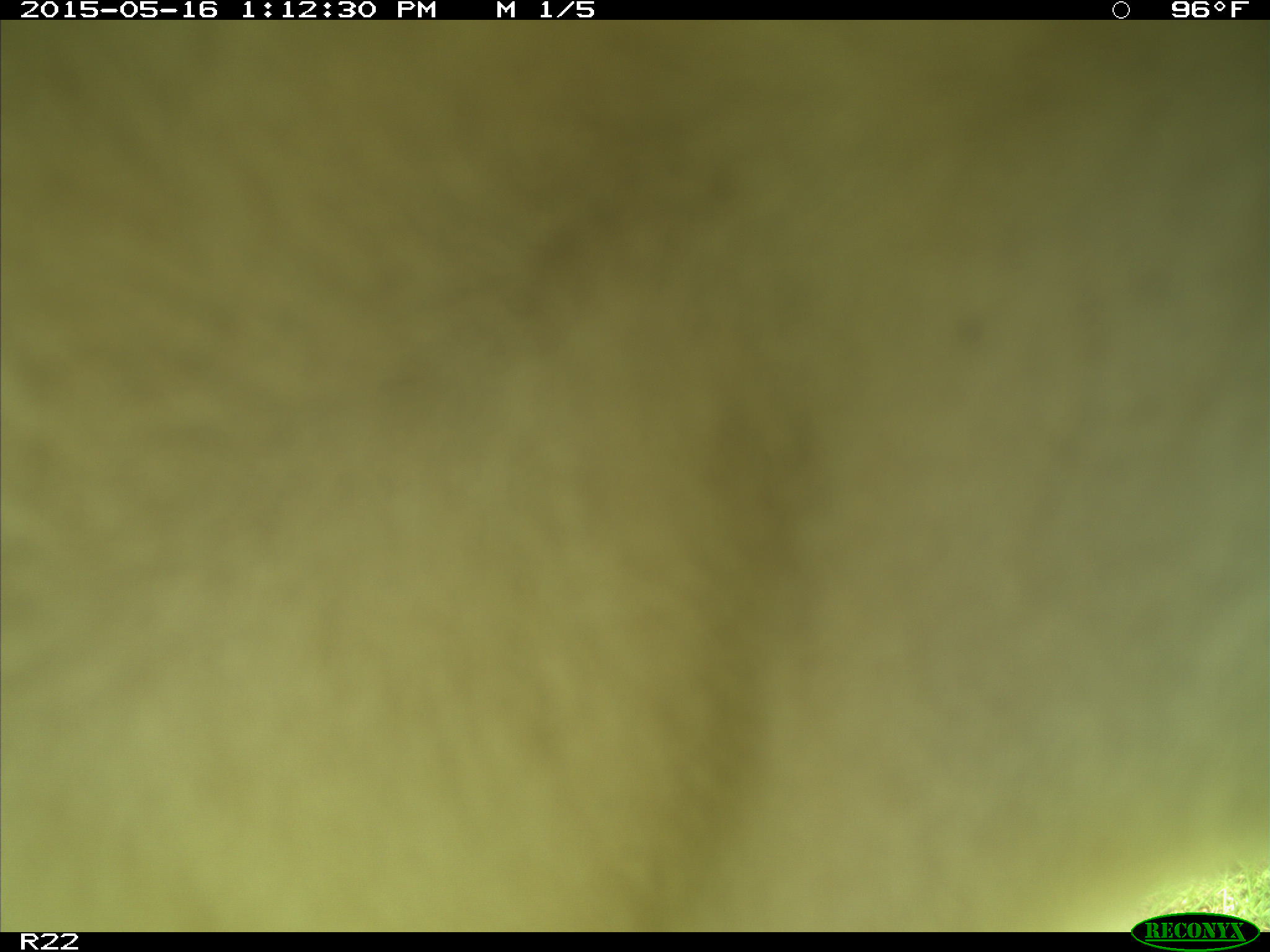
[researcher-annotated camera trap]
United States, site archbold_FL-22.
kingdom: Animalia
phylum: Chordata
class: Mammalia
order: Artiodactyla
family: Bovidae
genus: Bos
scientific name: Bos taurus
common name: domestic cow